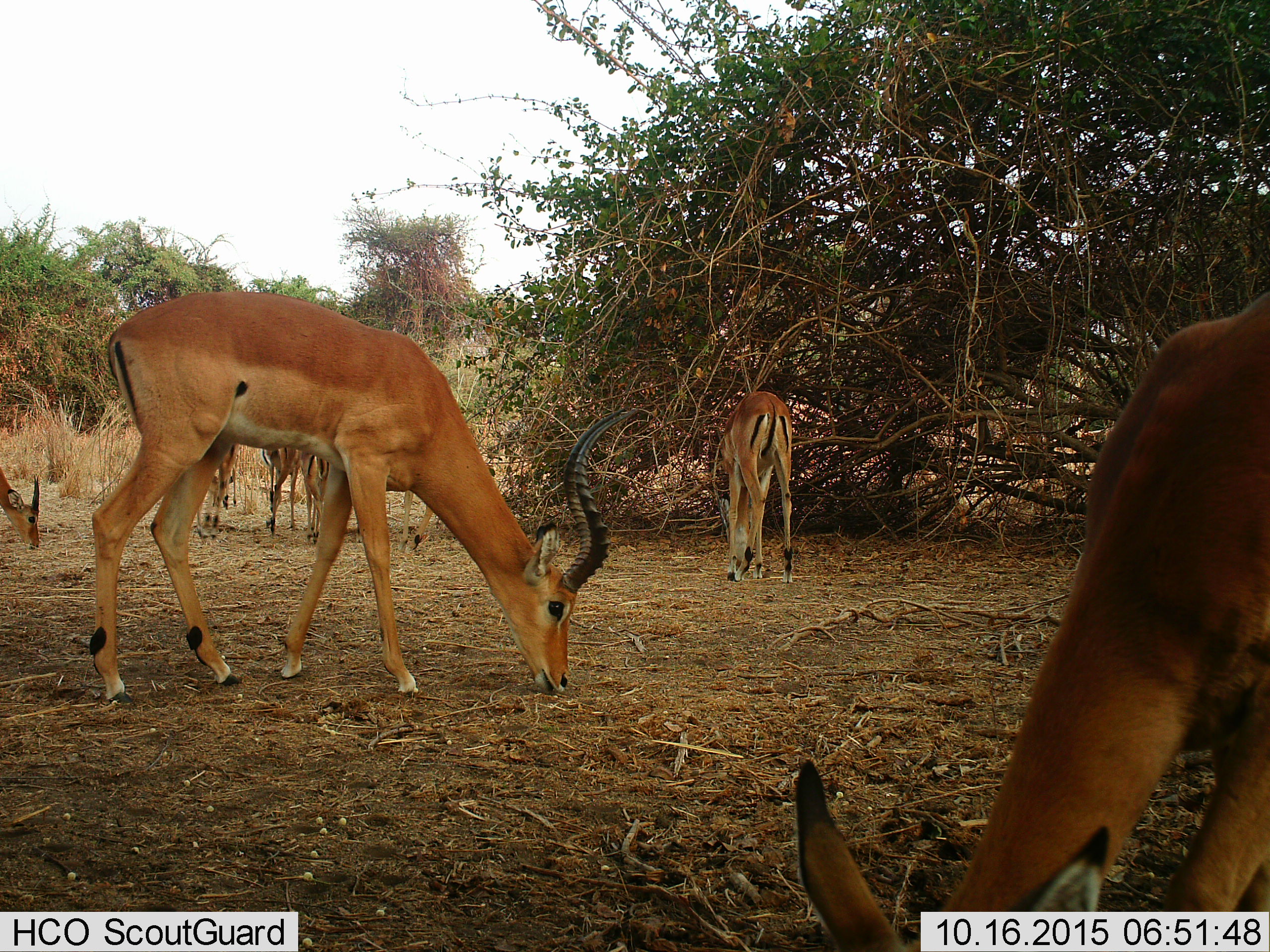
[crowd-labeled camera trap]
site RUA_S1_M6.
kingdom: Animalia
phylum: Chordata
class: Mammalia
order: Artiodactyla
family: Bovidae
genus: Aepyceros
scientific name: Aepyceros melampus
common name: impala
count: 8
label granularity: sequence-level